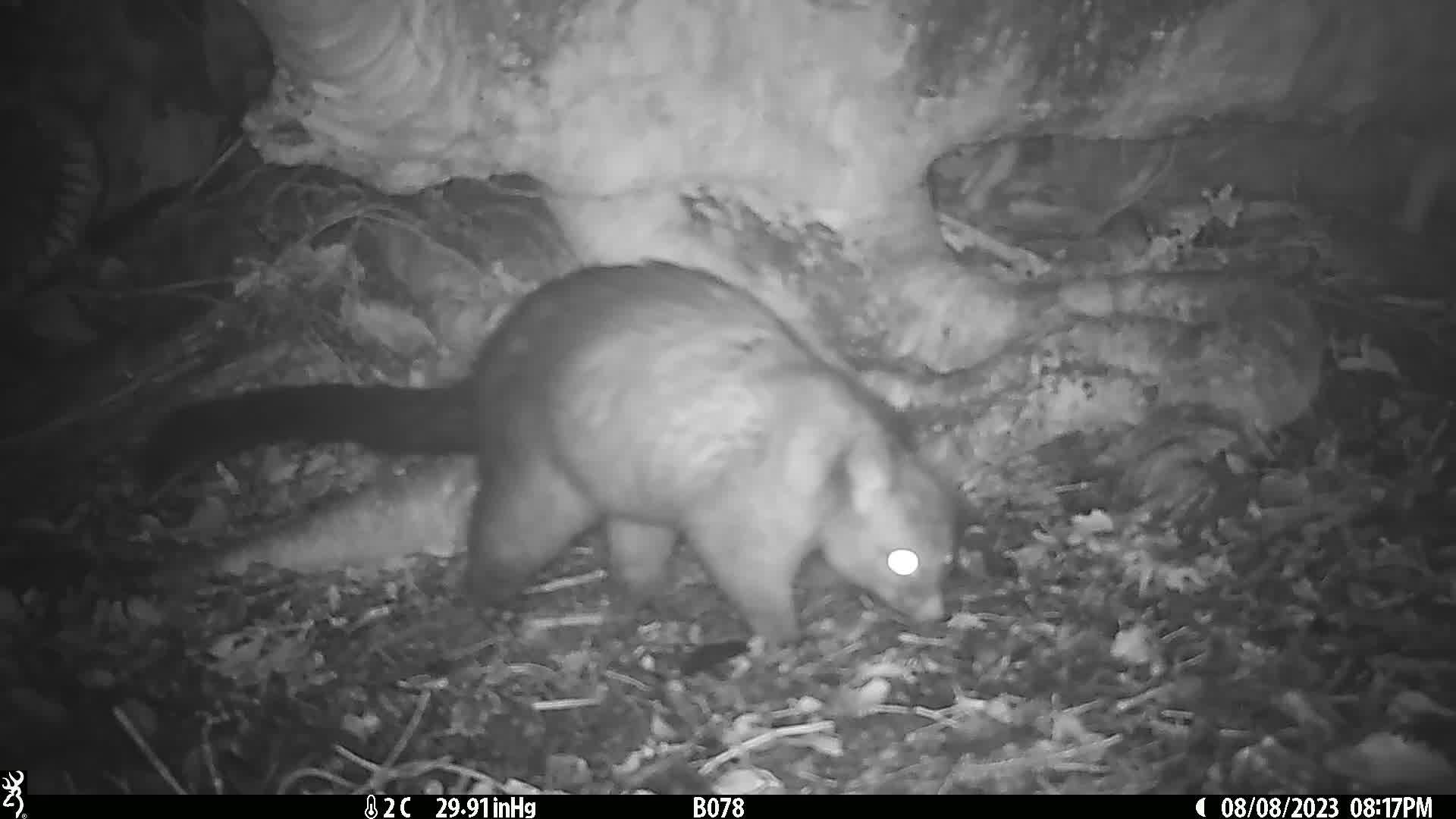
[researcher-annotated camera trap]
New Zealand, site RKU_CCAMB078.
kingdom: Animalia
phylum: Chordata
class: Mammalia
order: Diprotodontia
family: Phalangeridae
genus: Trichosurus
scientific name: Trichosurus vulpecula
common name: common brushtail possum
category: possum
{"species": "possum (common brushtail possum) (Trichosurus vulpecula)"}